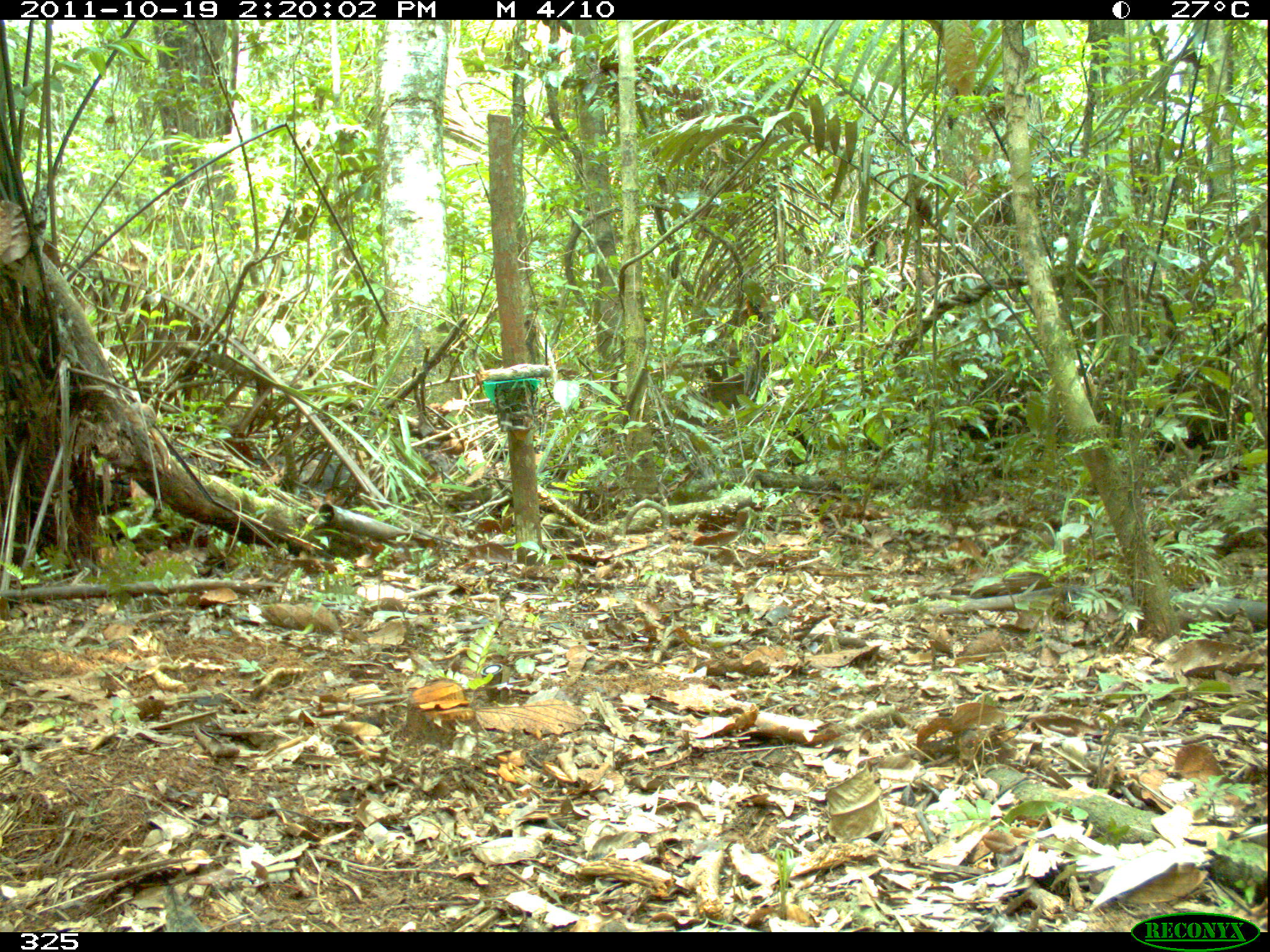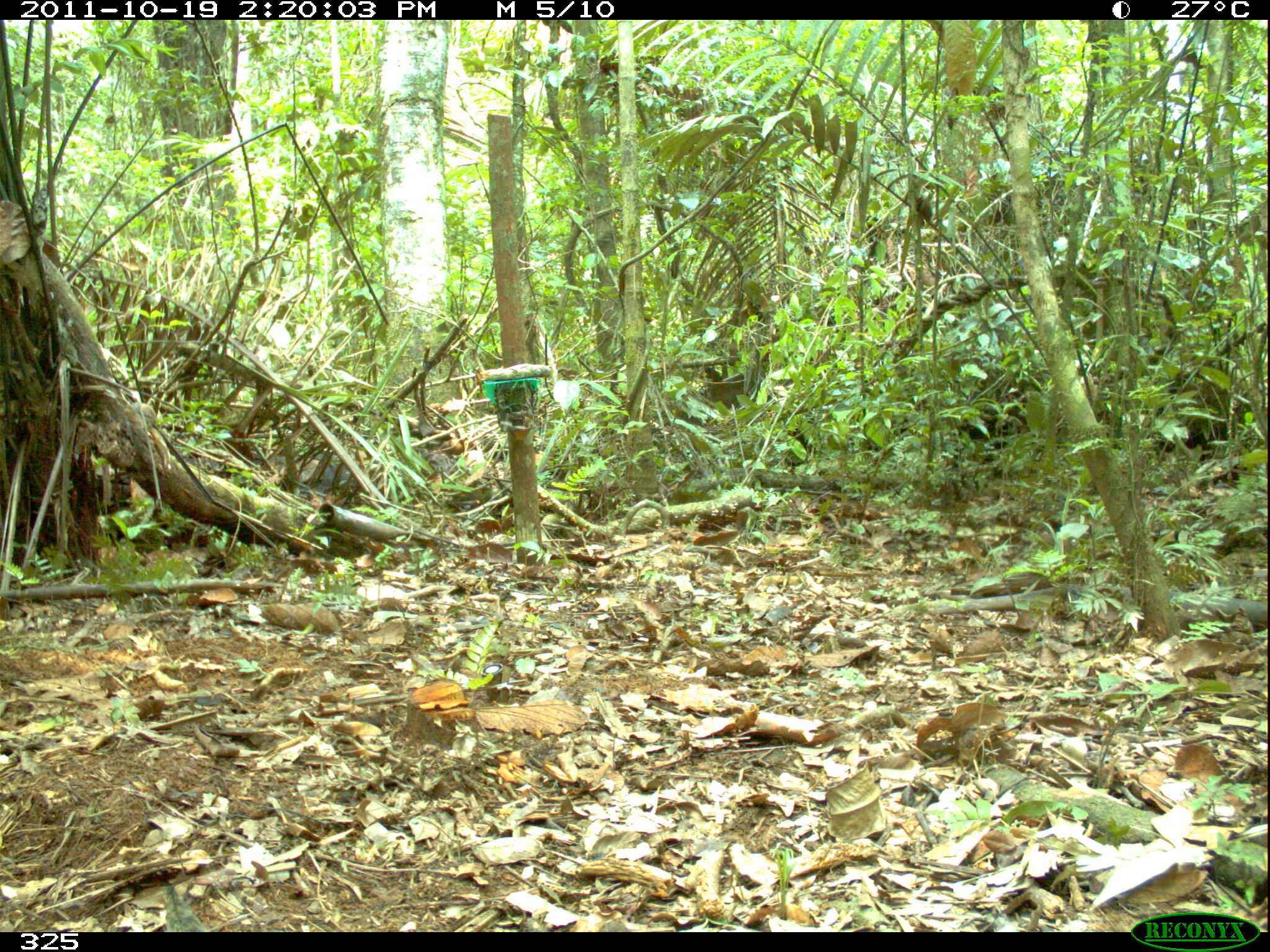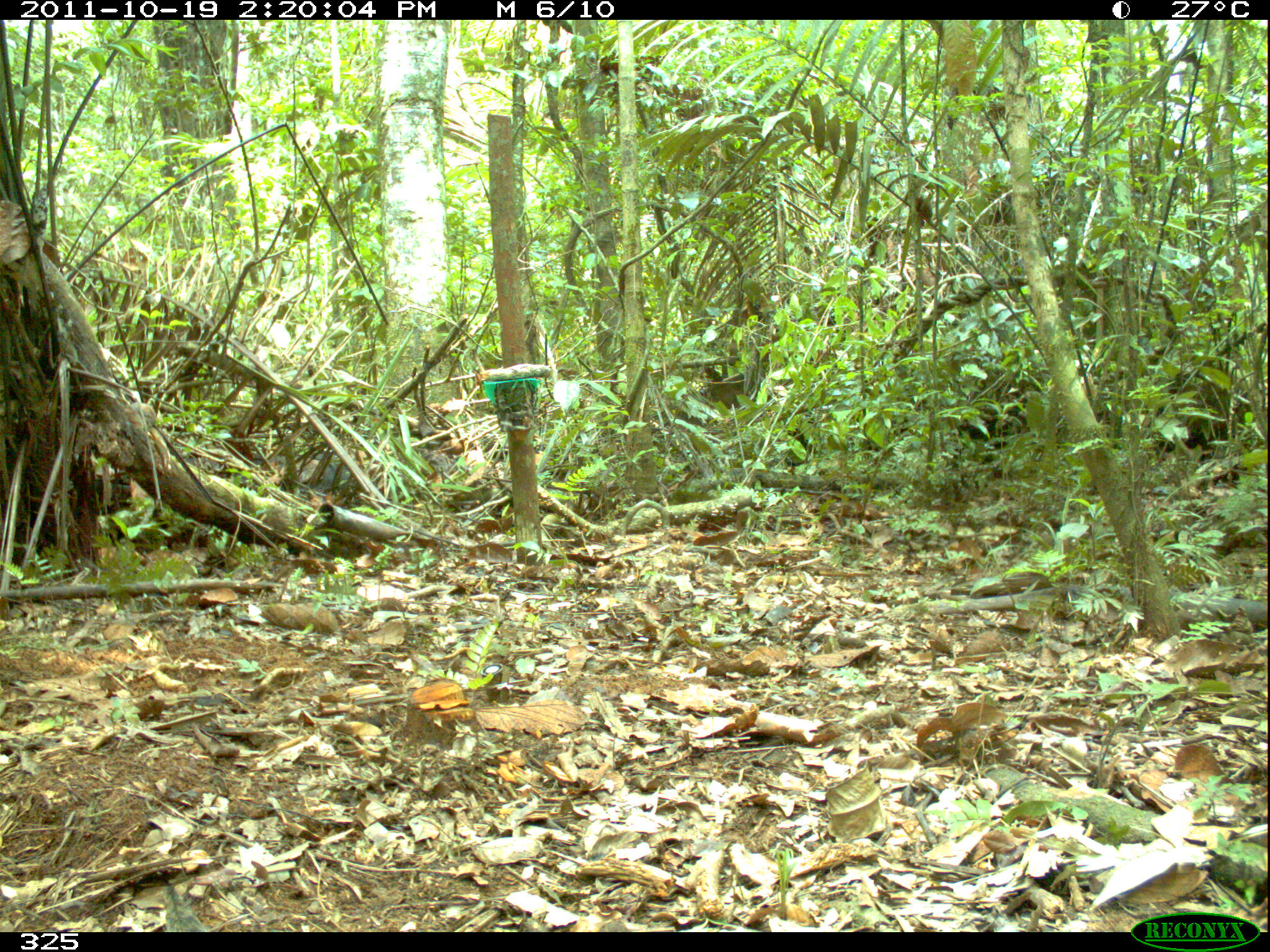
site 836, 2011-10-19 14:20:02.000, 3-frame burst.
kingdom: Animalia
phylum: Chordata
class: Mammalia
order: Artiodactyla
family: Tayassuidae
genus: Tayassu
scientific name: Tayassu pecari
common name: white-lipped peccary